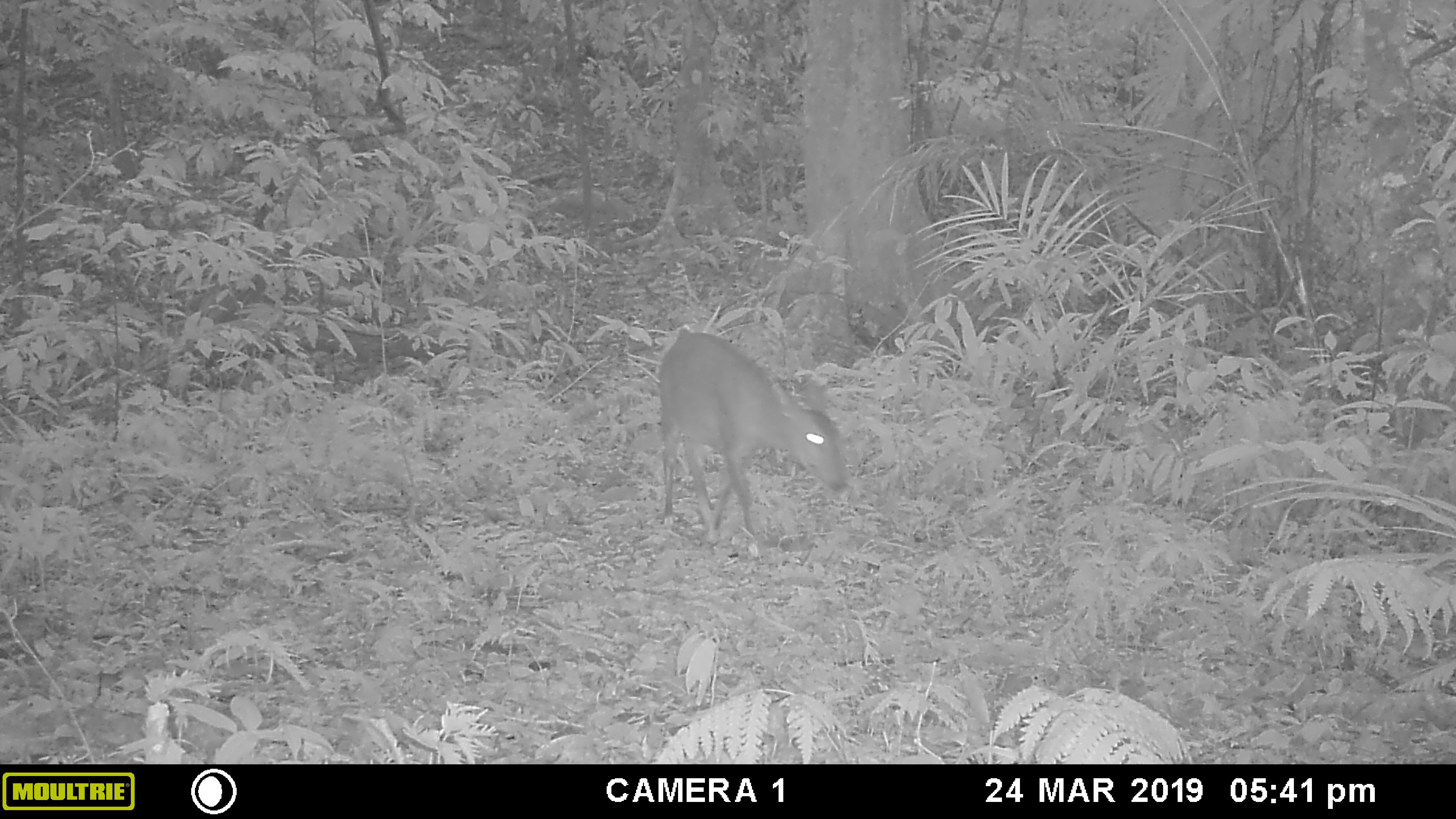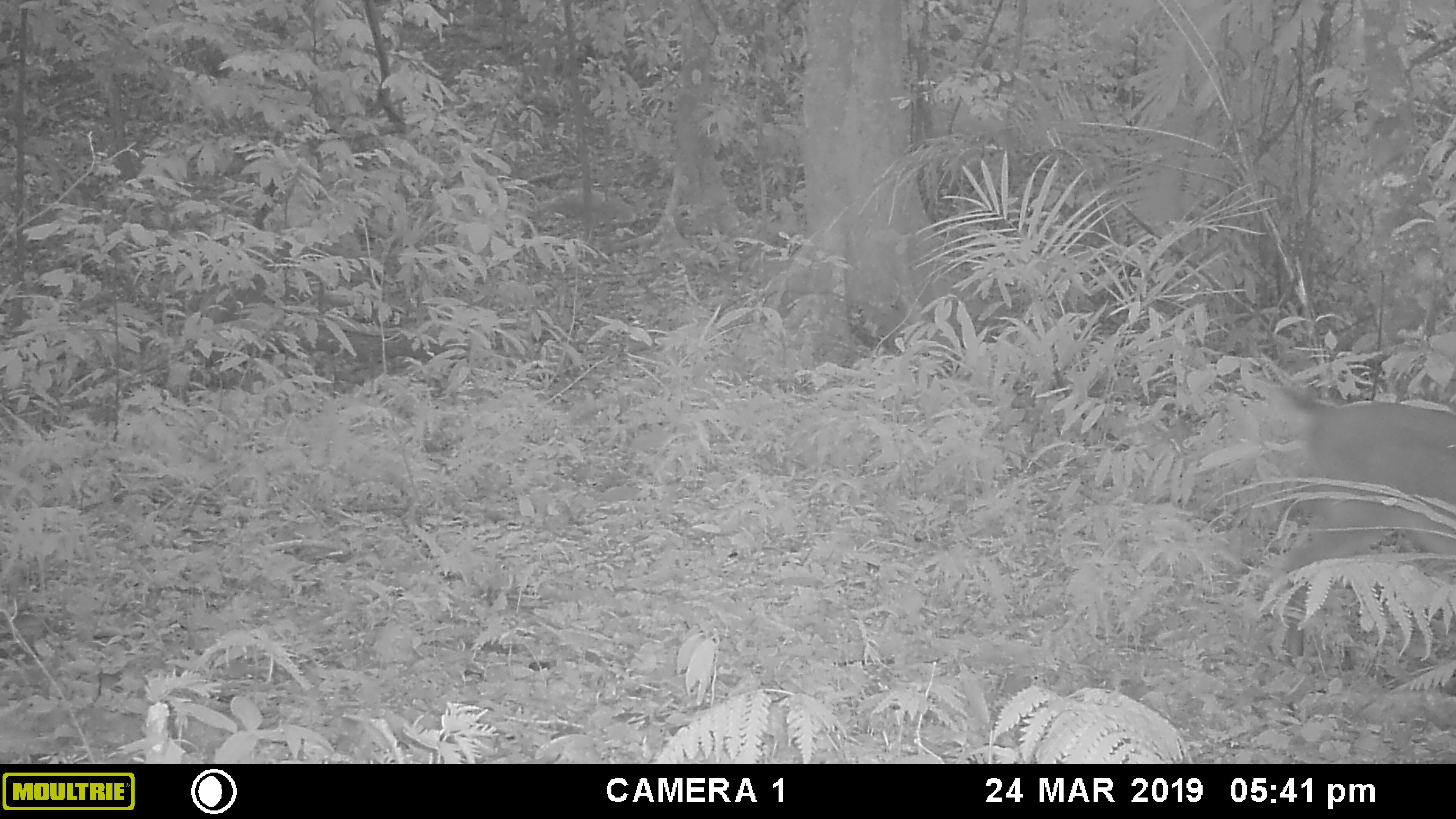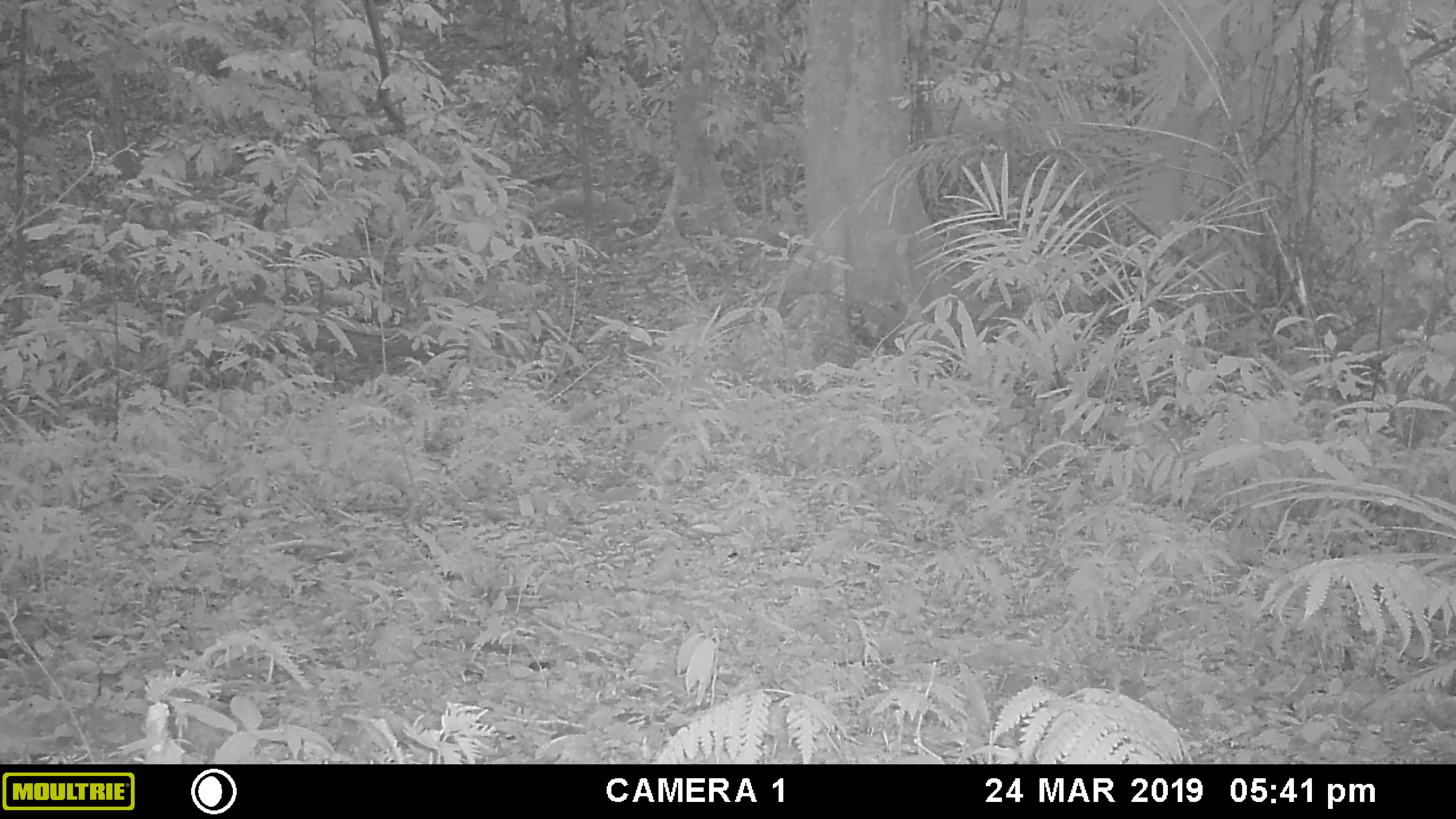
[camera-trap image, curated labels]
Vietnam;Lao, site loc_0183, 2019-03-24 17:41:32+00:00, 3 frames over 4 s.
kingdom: Animalia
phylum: Chordata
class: Mammalia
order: Artiodactyla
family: Cervidae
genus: Muntiacus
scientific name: Muntiacus vuquangensis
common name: large-antlered muntjac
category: large antlered muntjac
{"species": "large antlered muntjac (large-antlered muntjac) (Muntiacus vuquangensis)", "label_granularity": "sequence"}